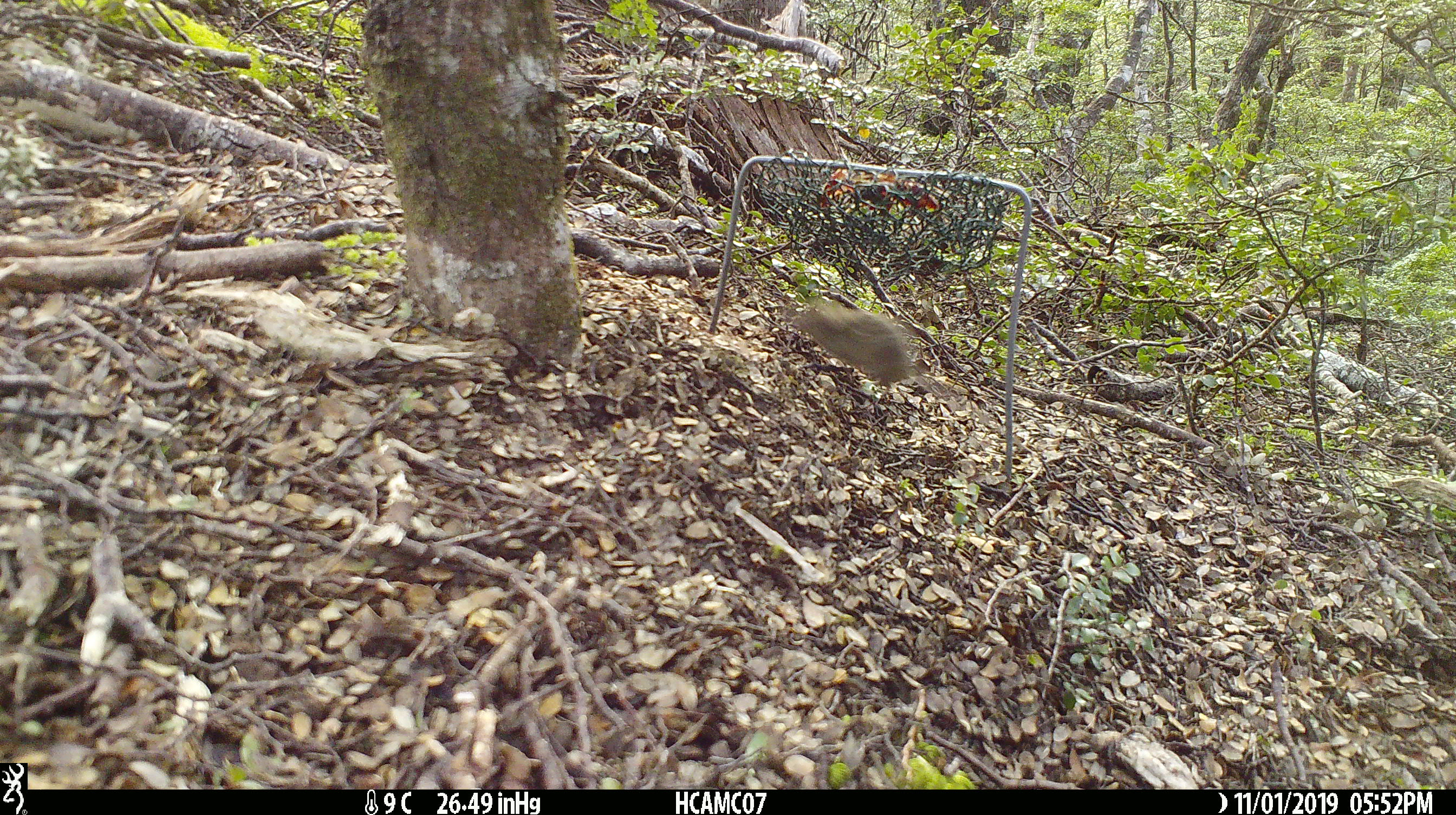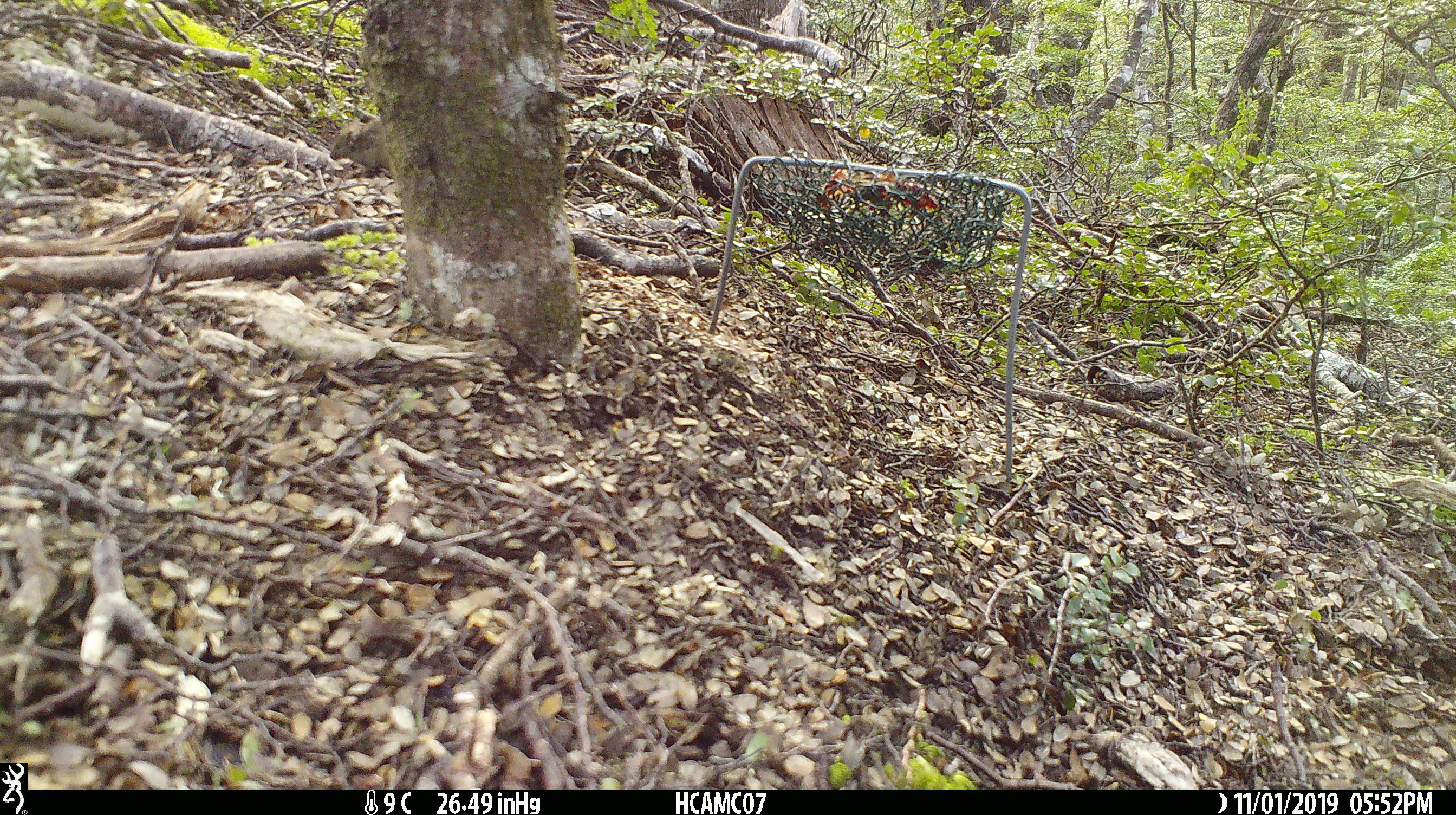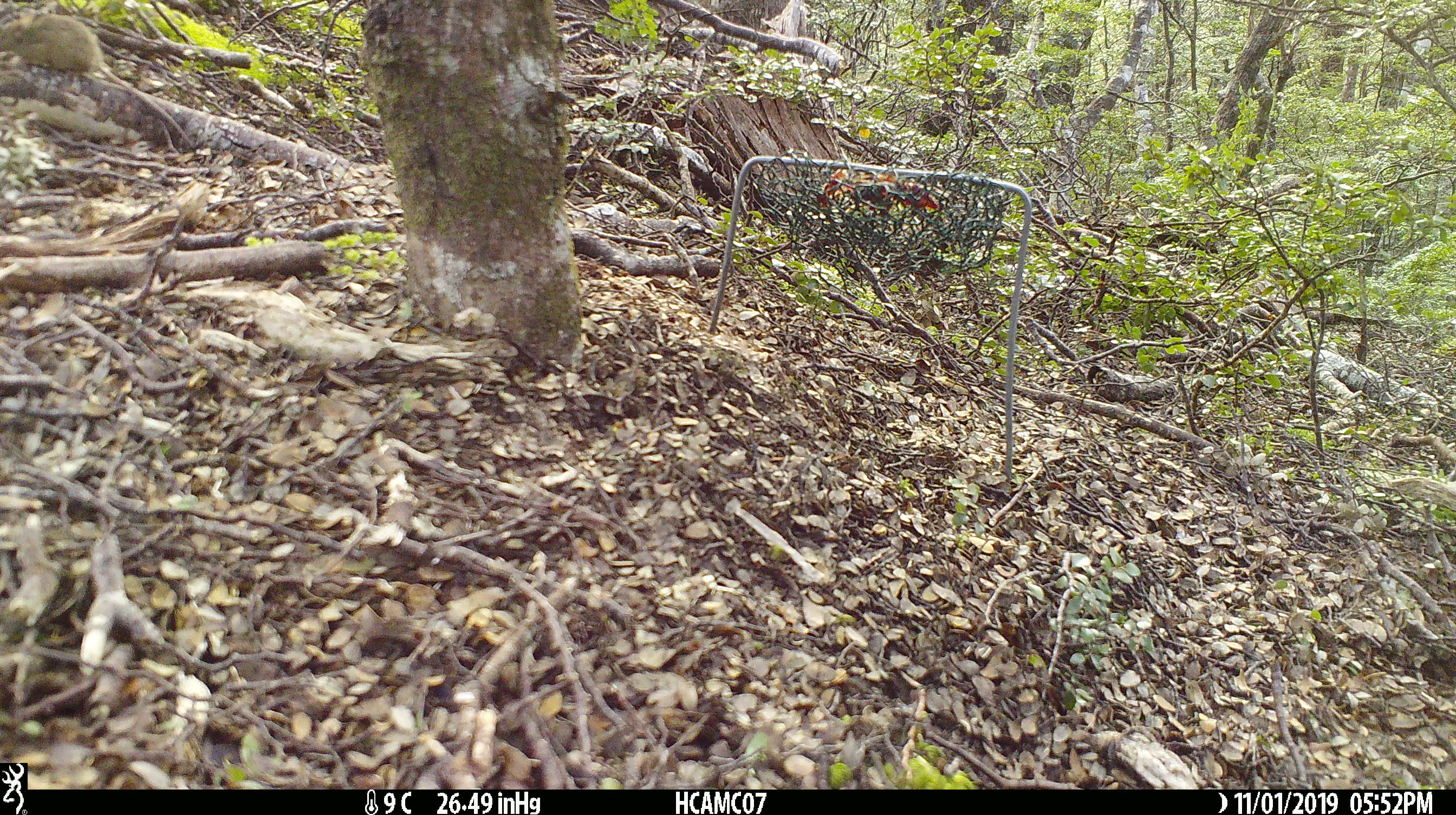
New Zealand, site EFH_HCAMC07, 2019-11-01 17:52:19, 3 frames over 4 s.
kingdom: Animalia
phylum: Chordata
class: Mammalia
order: Rodentia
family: Muridae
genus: Mus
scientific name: Mus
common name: mouse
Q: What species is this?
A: Mouse (Mus).